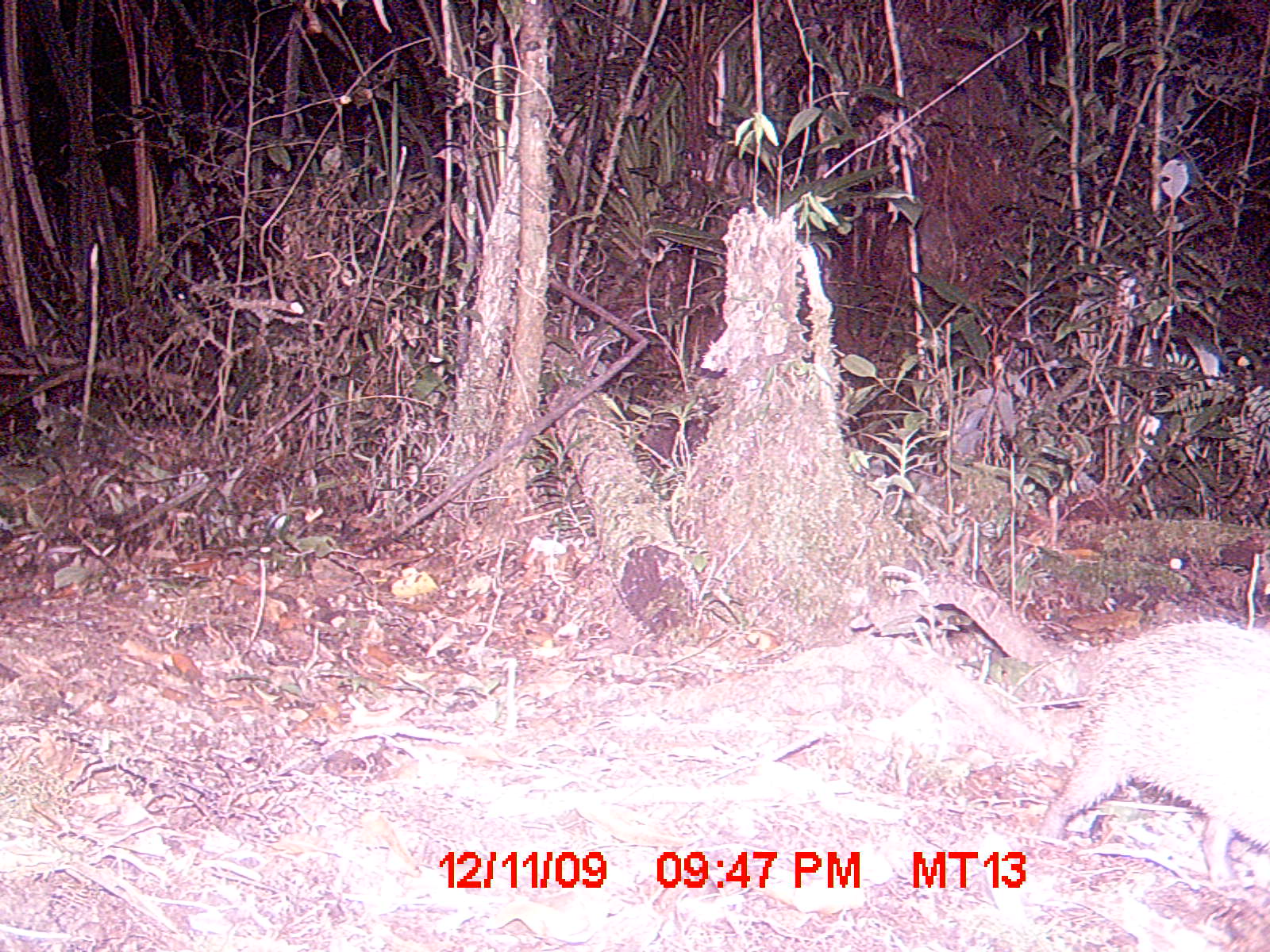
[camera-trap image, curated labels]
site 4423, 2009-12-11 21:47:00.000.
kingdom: Animalia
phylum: Chordata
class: Mammalia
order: Afrosoricida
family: Tenrecidae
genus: Setifer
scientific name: Setifer setosus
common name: greater hedgehog tenrec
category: setifer sp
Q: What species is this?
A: Setifer sp (greater hedgehog tenrec) (Setifer setosus).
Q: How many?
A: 1.